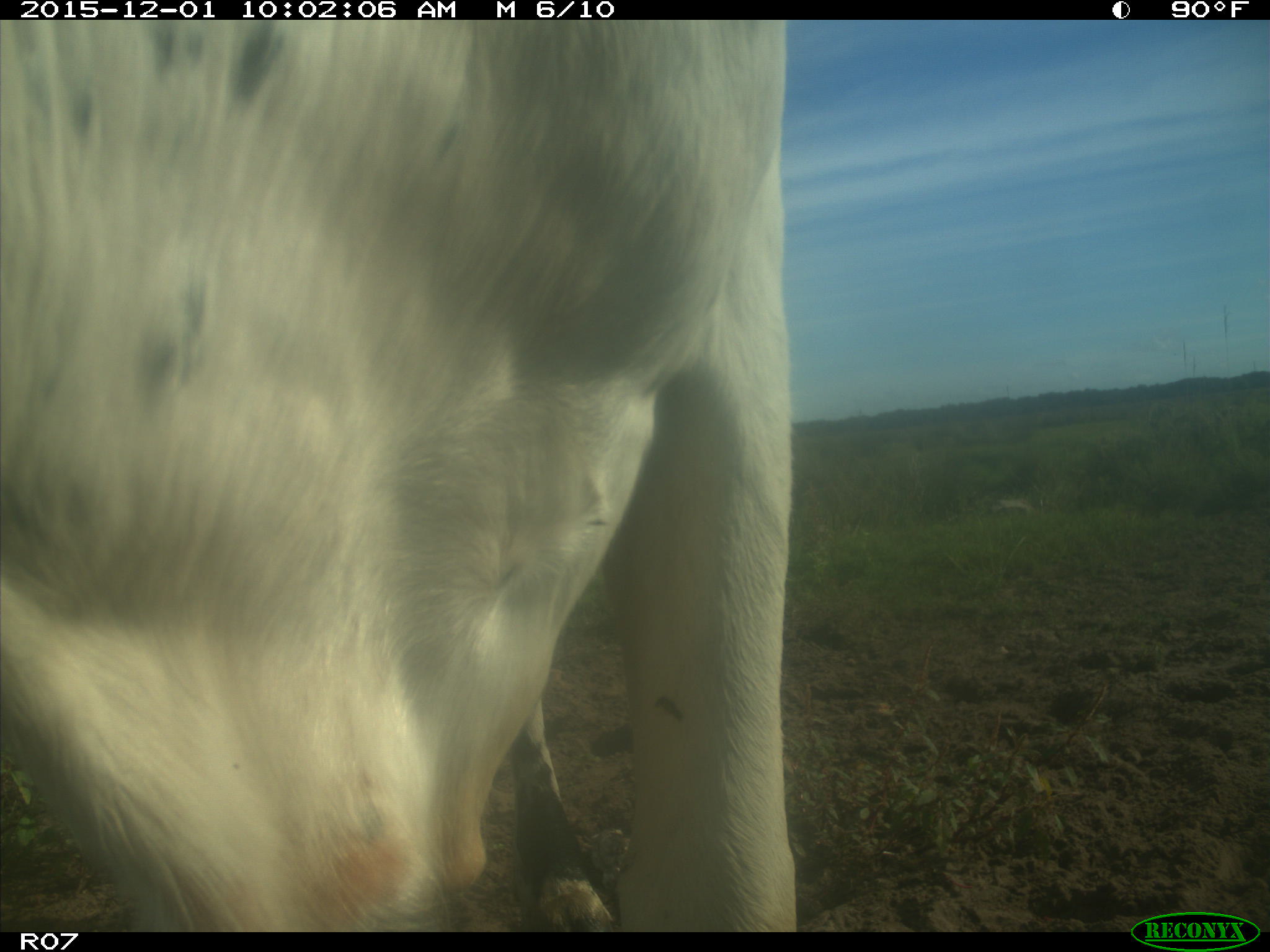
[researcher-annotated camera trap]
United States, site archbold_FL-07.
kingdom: Animalia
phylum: Chordata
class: Mammalia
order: Artiodactyla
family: Bovidae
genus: Bos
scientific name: Bos taurus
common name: domestic cow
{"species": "Bos taurus (domestic cow)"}